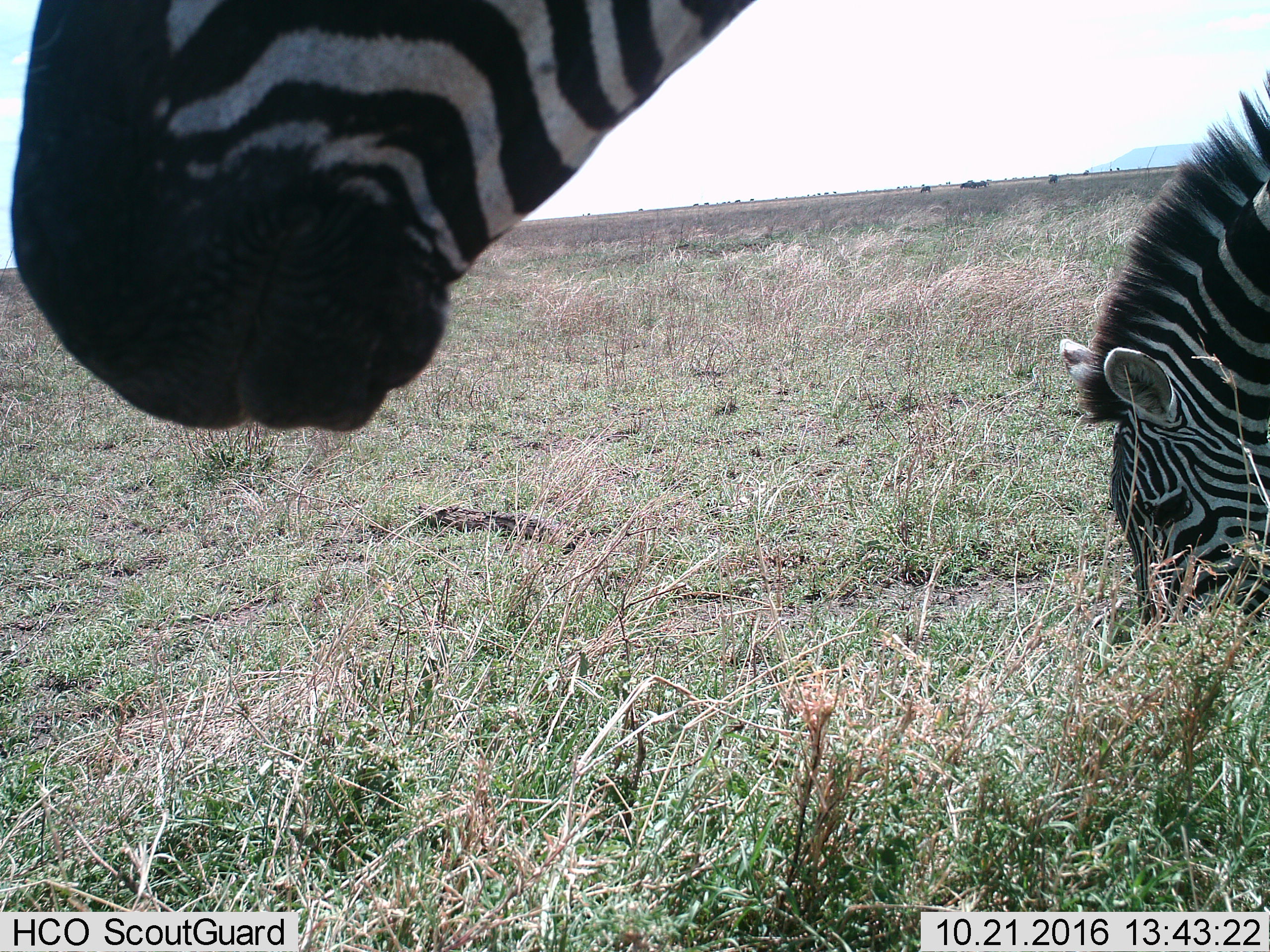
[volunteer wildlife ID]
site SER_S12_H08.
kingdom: Animalia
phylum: Chordata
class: Mammalia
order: Perissodactyla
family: Equidae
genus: Equus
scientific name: Equus quagga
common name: plains zebra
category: zebraplains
Zebraplains (plains zebra) (Equus quagga), count 2. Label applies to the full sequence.